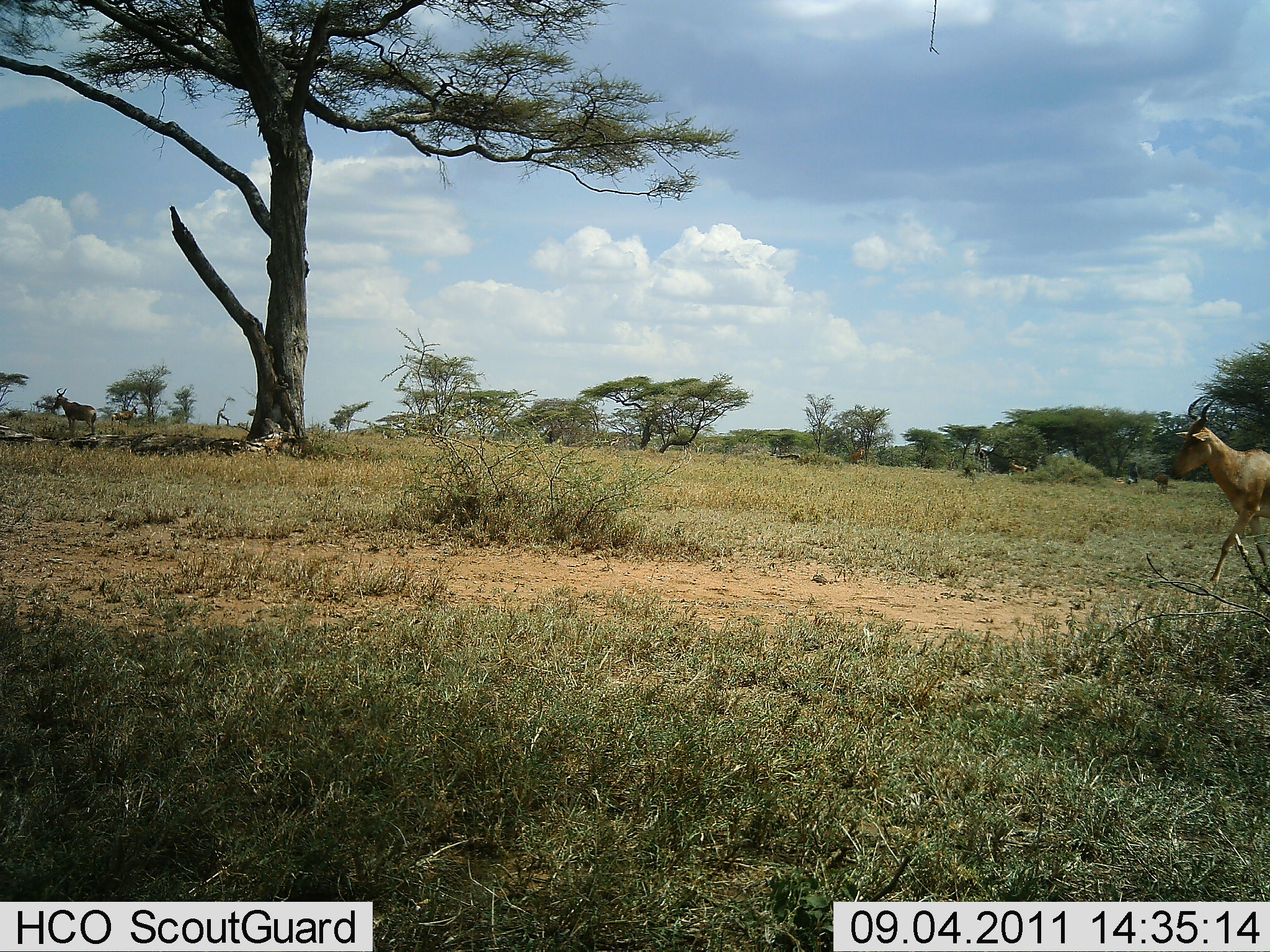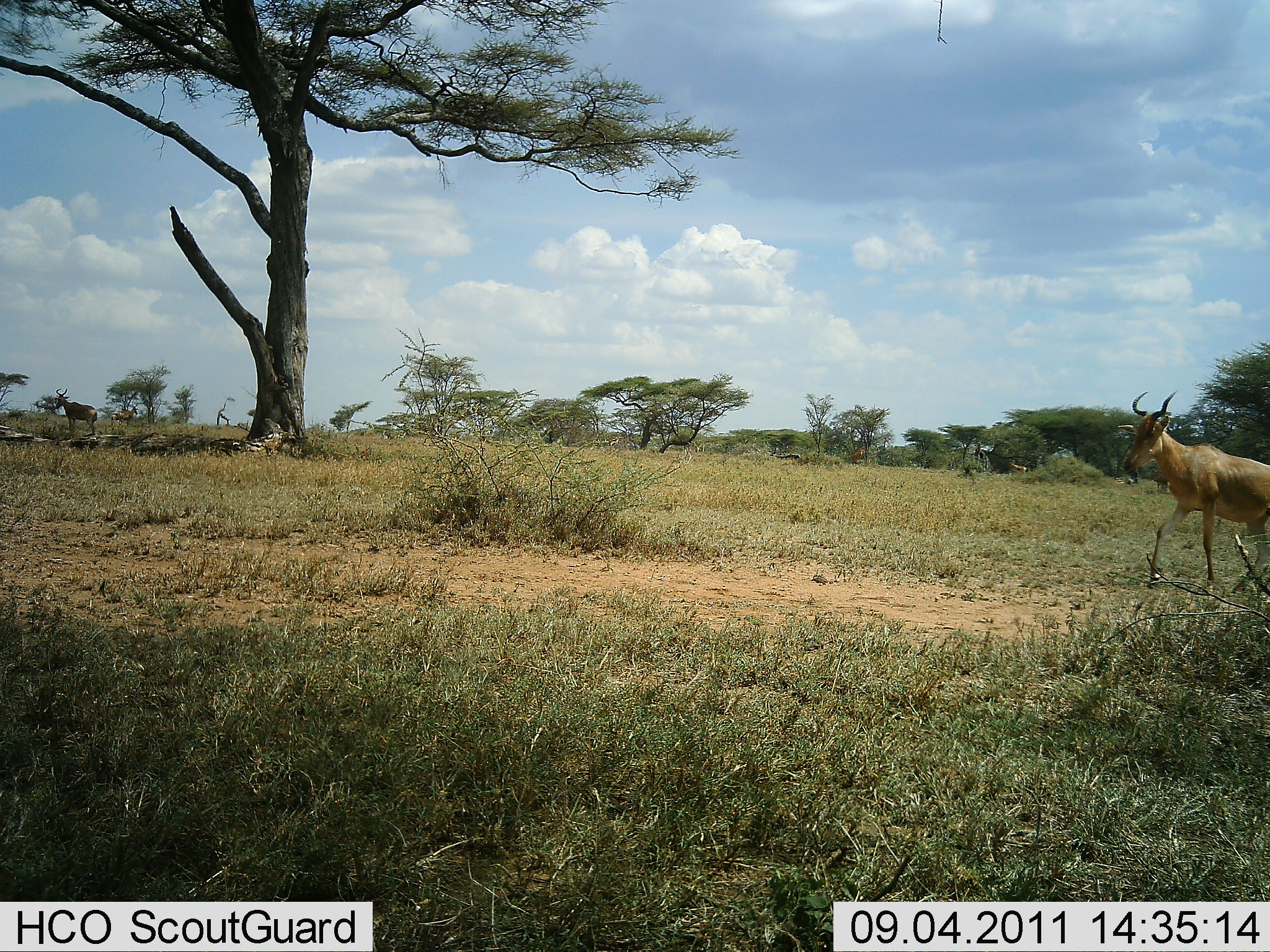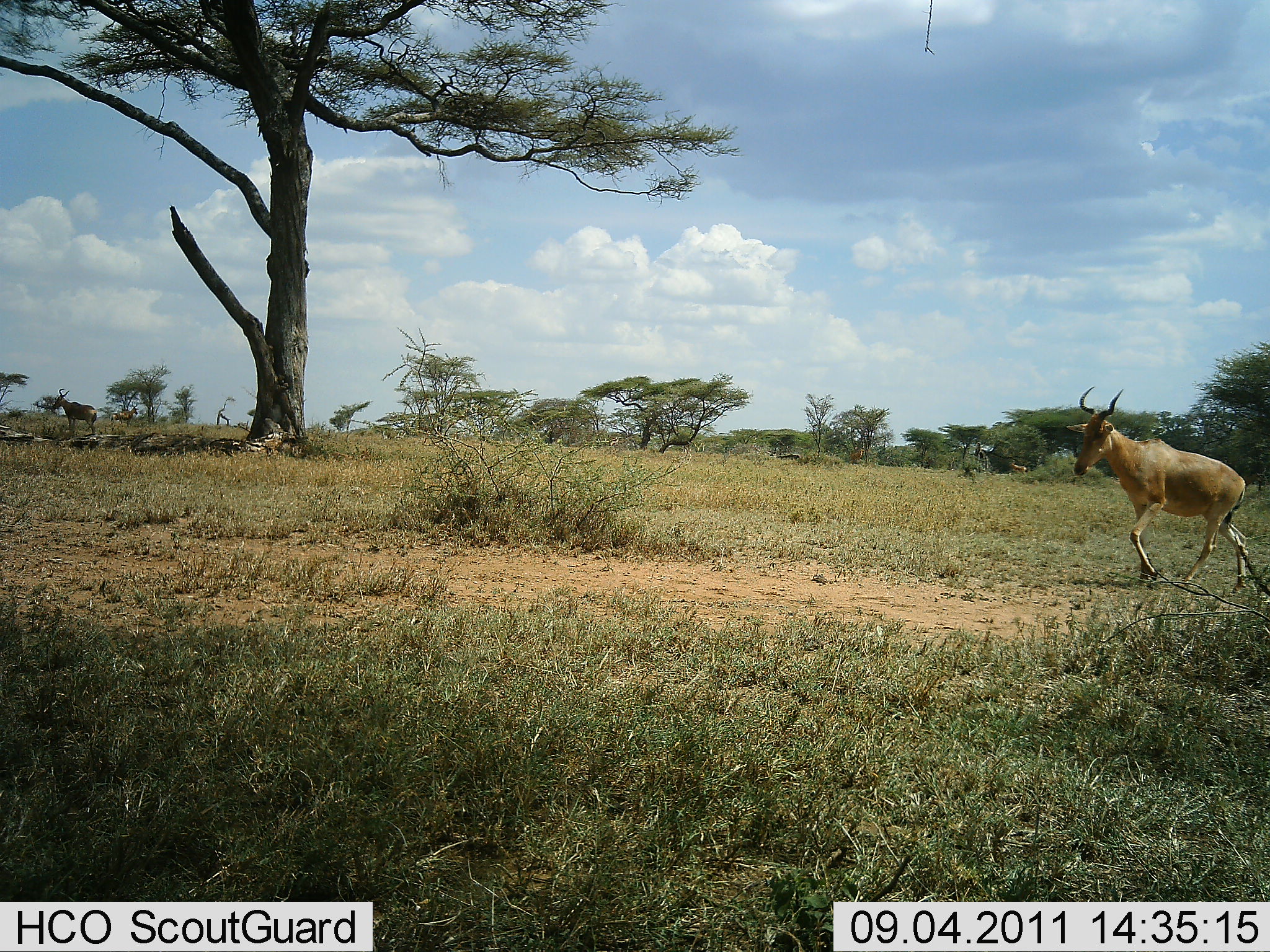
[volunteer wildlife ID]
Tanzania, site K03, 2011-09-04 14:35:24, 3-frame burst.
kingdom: Animalia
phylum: Chordata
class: Mammalia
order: Artiodactyla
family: Bovidae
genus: Alcelaphus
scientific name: Alcelaphus buselaphus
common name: hartebeest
Hartebeest (Alcelaphus buselaphus), count 1. Behavior (volunteer vote fractions): standing 25%, resting 0%, moving 100%, interacting 0%. Young present (vote fraction): 0%. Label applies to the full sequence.